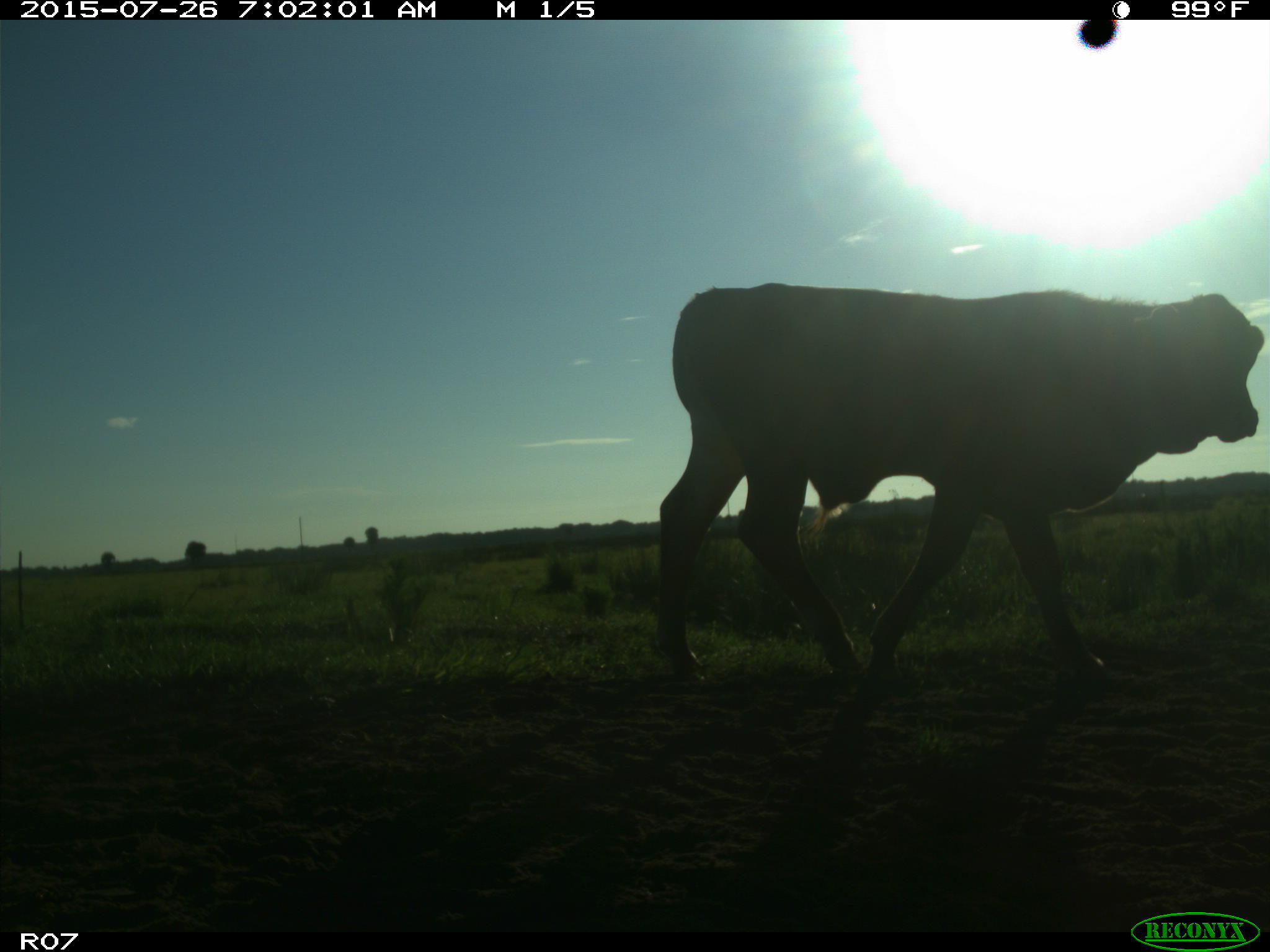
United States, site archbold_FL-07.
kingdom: Animalia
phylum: Chordata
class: Mammalia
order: Artiodactyla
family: Bovidae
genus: Bos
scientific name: Bos taurus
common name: domestic cow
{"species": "Bos taurus (domestic cow)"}